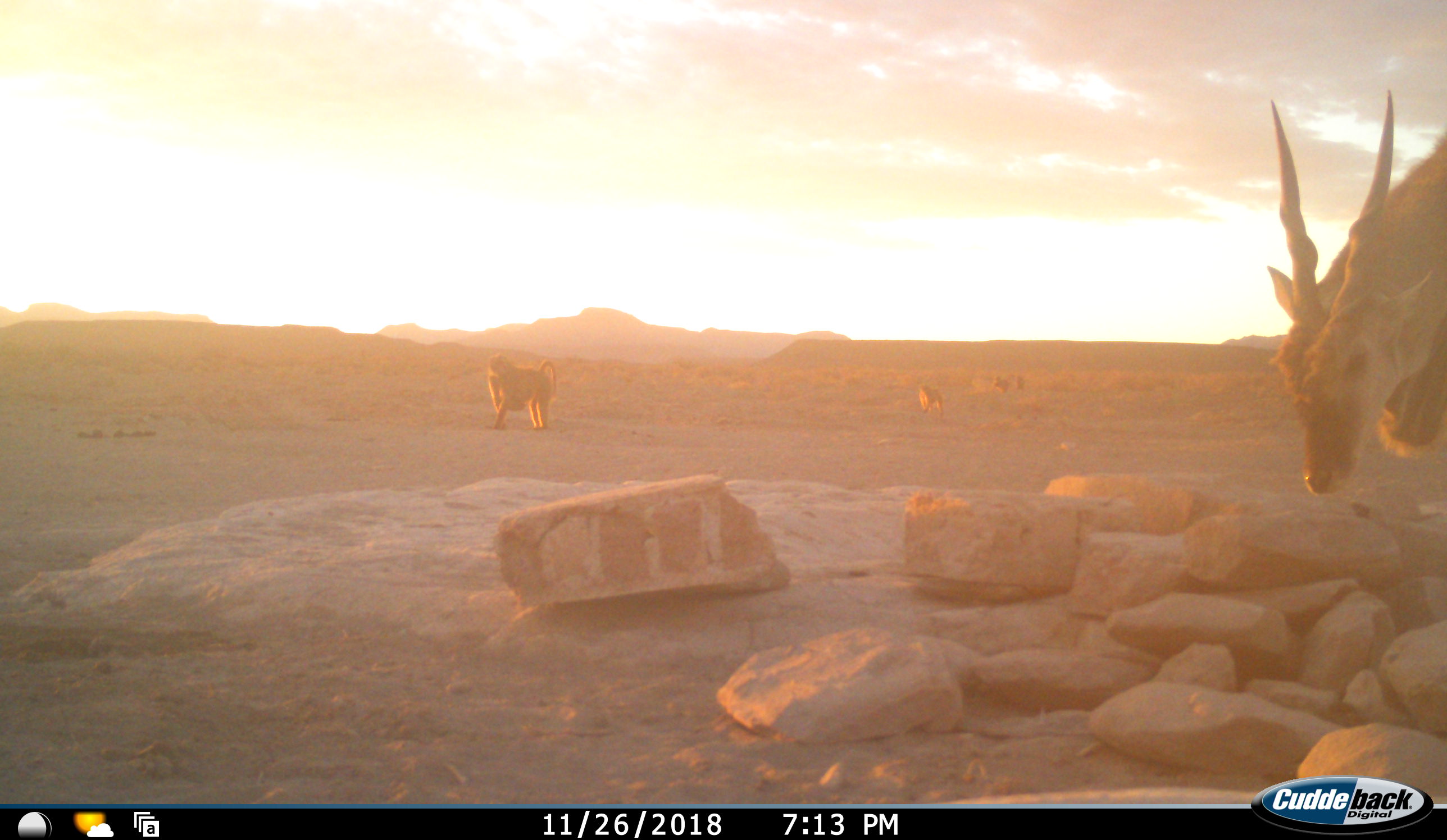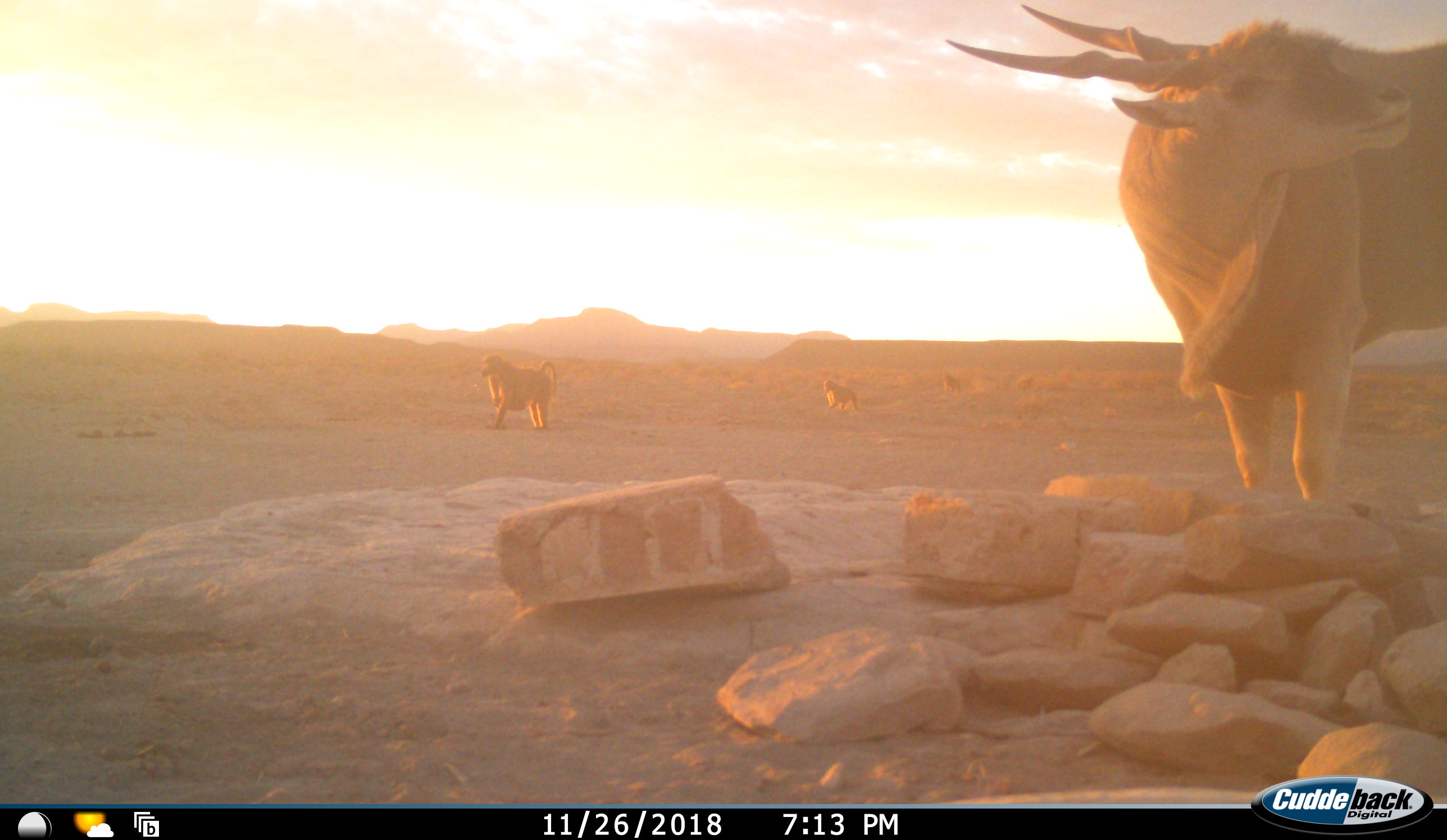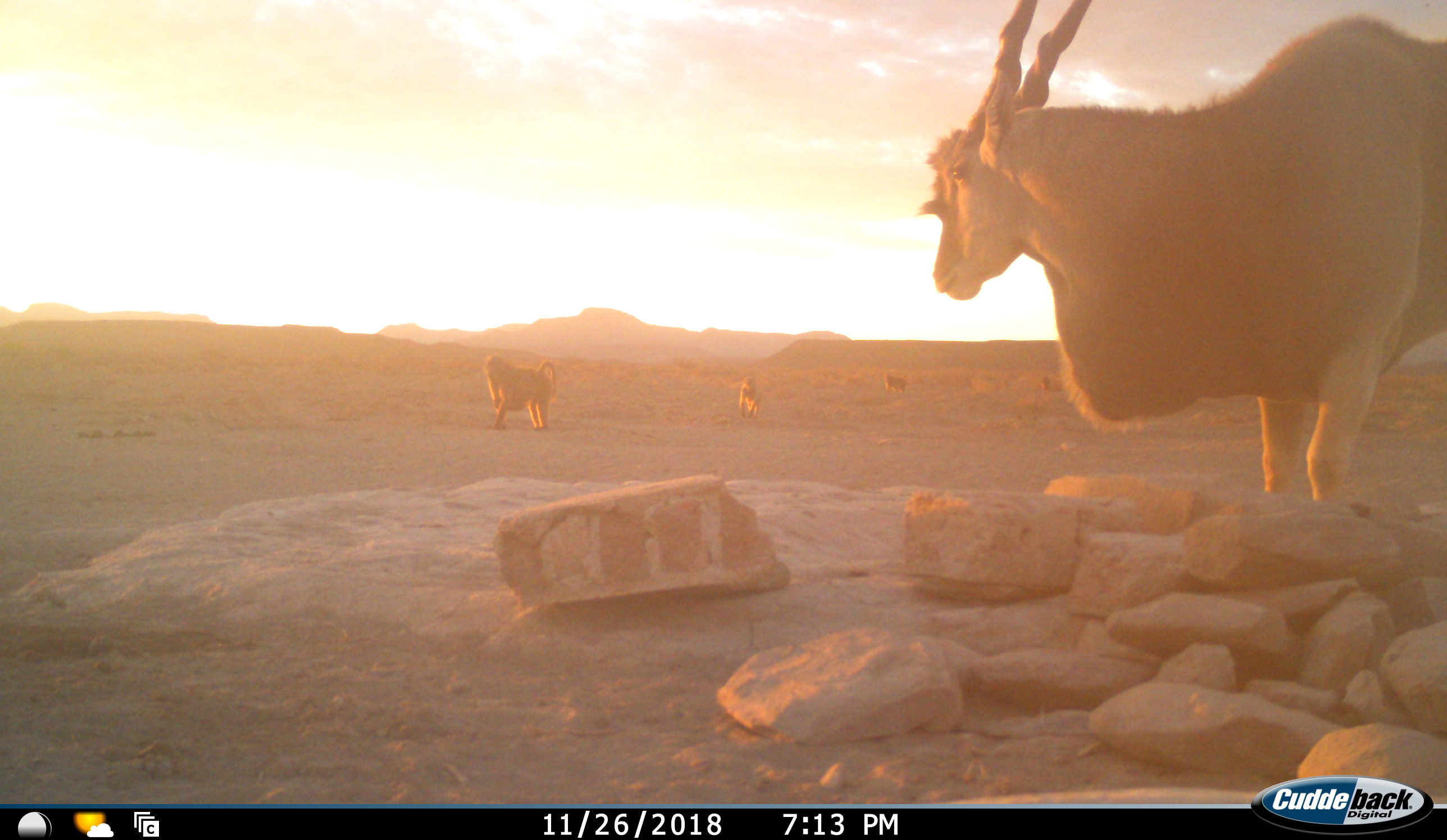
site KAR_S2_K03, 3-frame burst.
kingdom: Animalia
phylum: Chordata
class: Mammalia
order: Primates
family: Cercopithecidae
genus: Papio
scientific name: Papio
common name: baboon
Baboon (Papio), count 4. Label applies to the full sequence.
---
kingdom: Animalia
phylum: Chordata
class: Mammalia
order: Artiodactyla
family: Bovidae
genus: Tragelaphus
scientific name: Tragelaphus oryx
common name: eland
Eland (Tragelaphus oryx), count 1. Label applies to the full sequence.